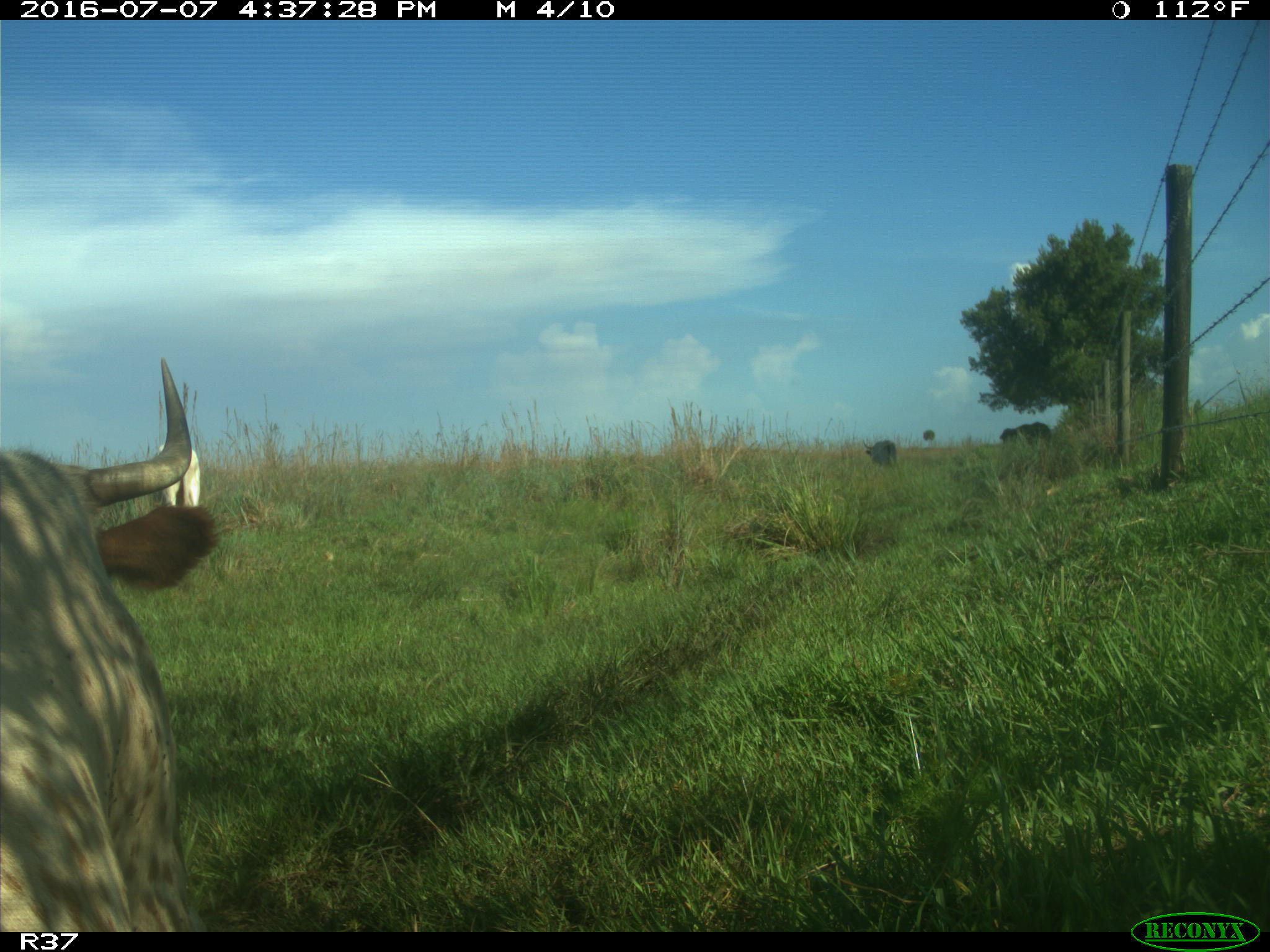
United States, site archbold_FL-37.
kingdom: Animalia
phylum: Chordata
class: Mammalia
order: Artiodactyla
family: Bovidae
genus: Bos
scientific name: Bos taurus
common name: domestic cow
Bos taurus (domestic cow).